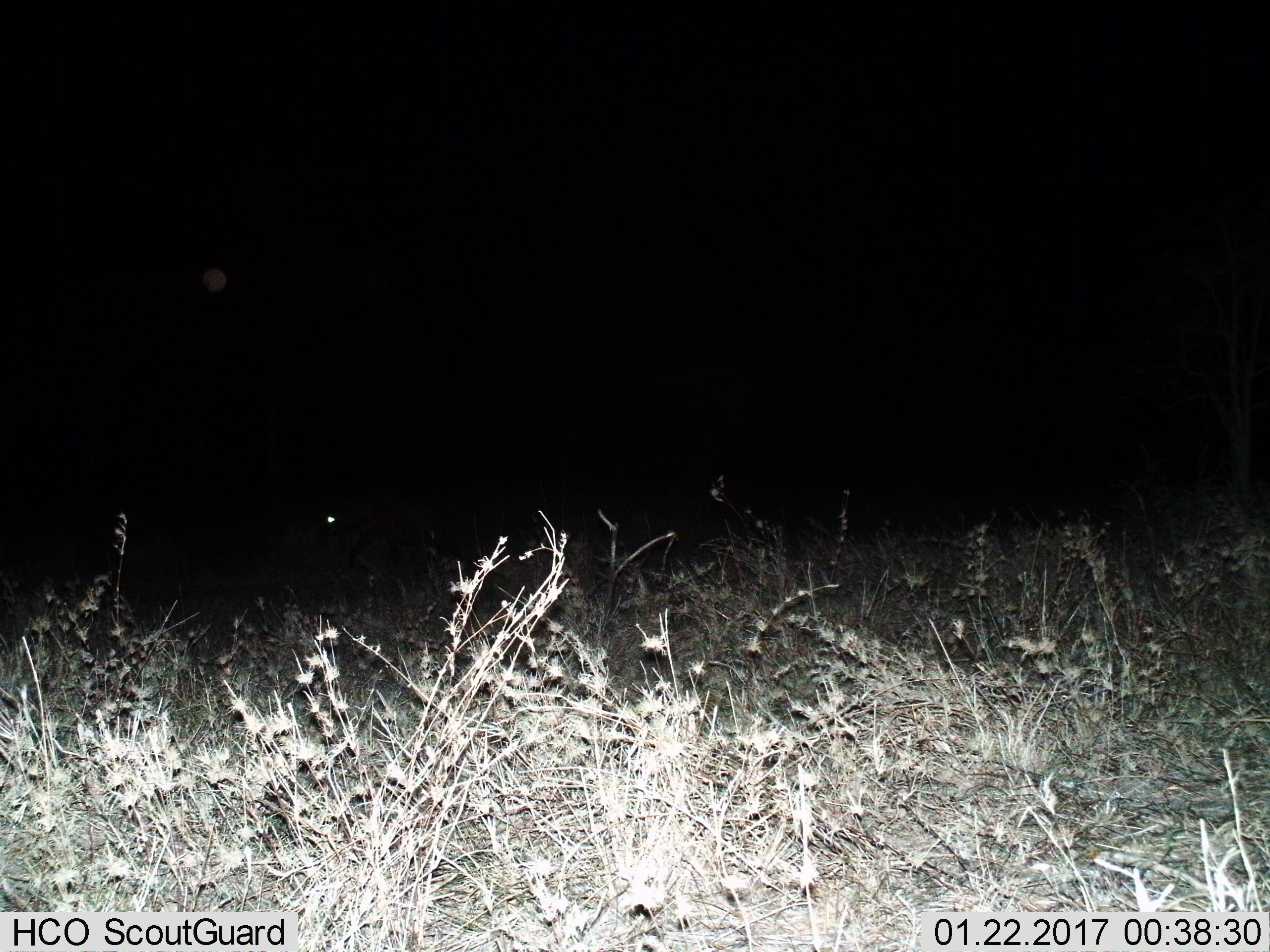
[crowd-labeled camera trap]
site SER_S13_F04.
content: unidentified animal